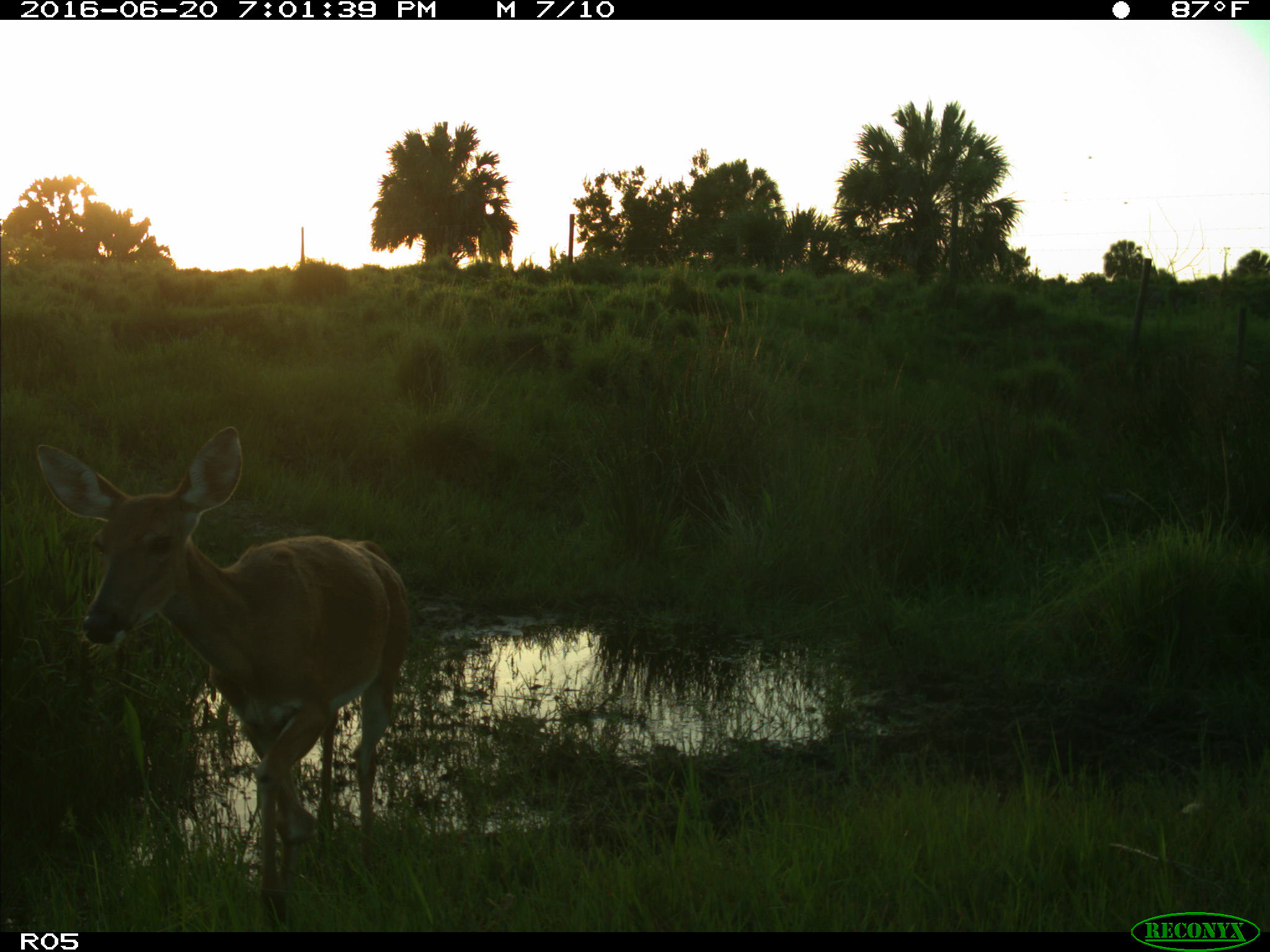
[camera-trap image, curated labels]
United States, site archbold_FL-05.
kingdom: Animalia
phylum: Chordata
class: Mammalia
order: Artiodactyla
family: Cervidae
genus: Odocoileus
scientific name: Odocoileus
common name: deer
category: unidentified deer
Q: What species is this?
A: Unidentified deer (deer) (Odocoileus).